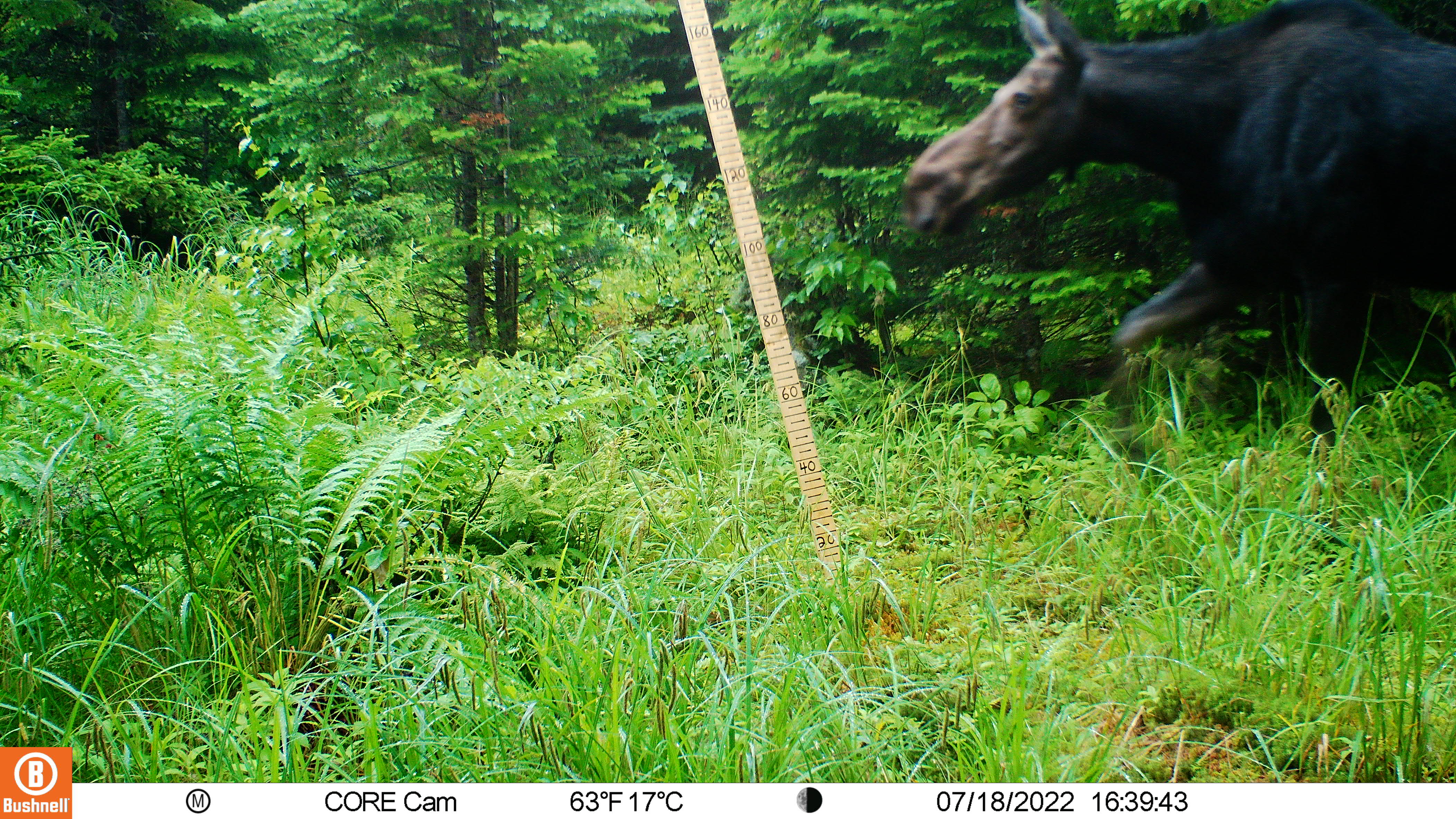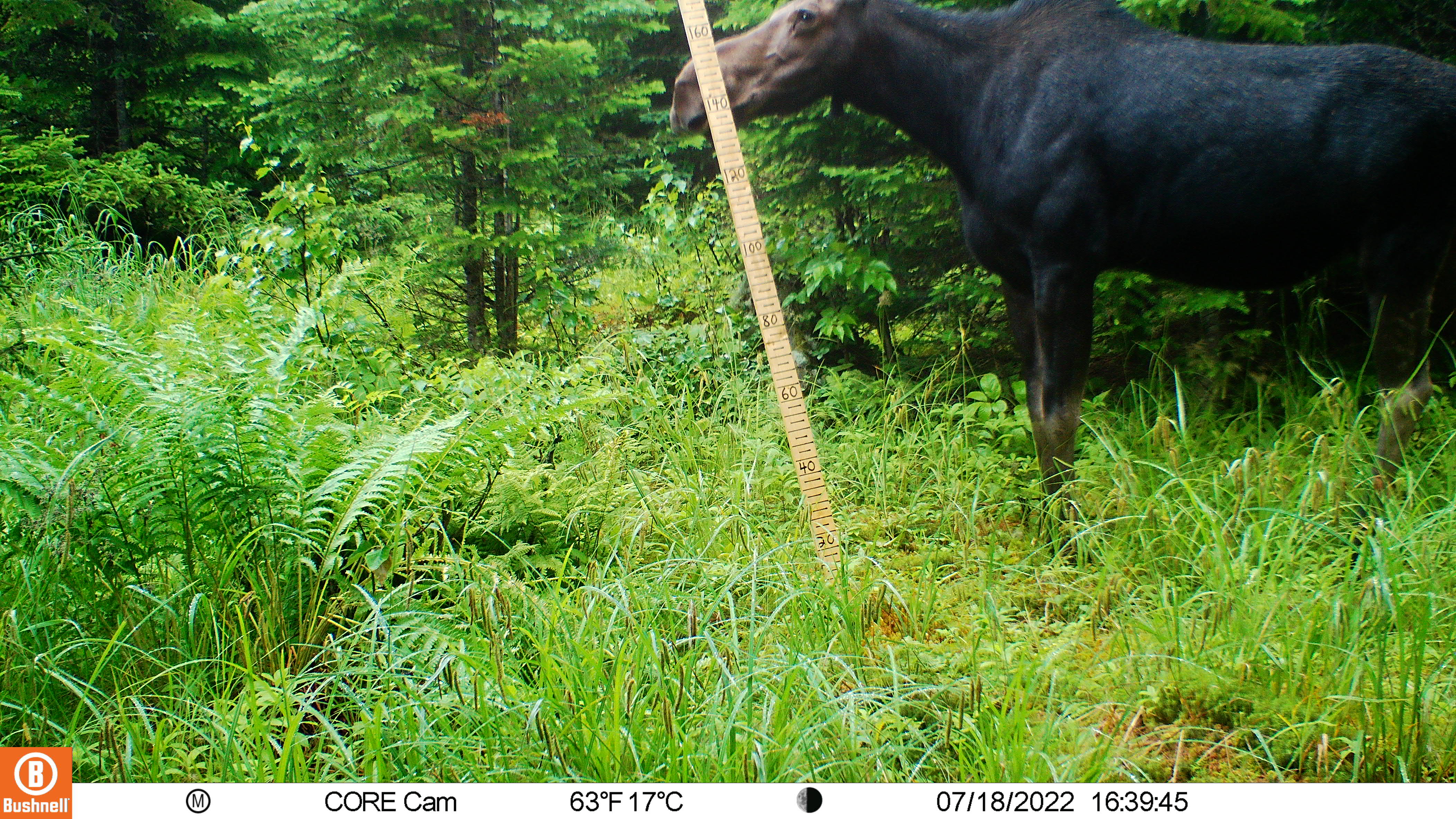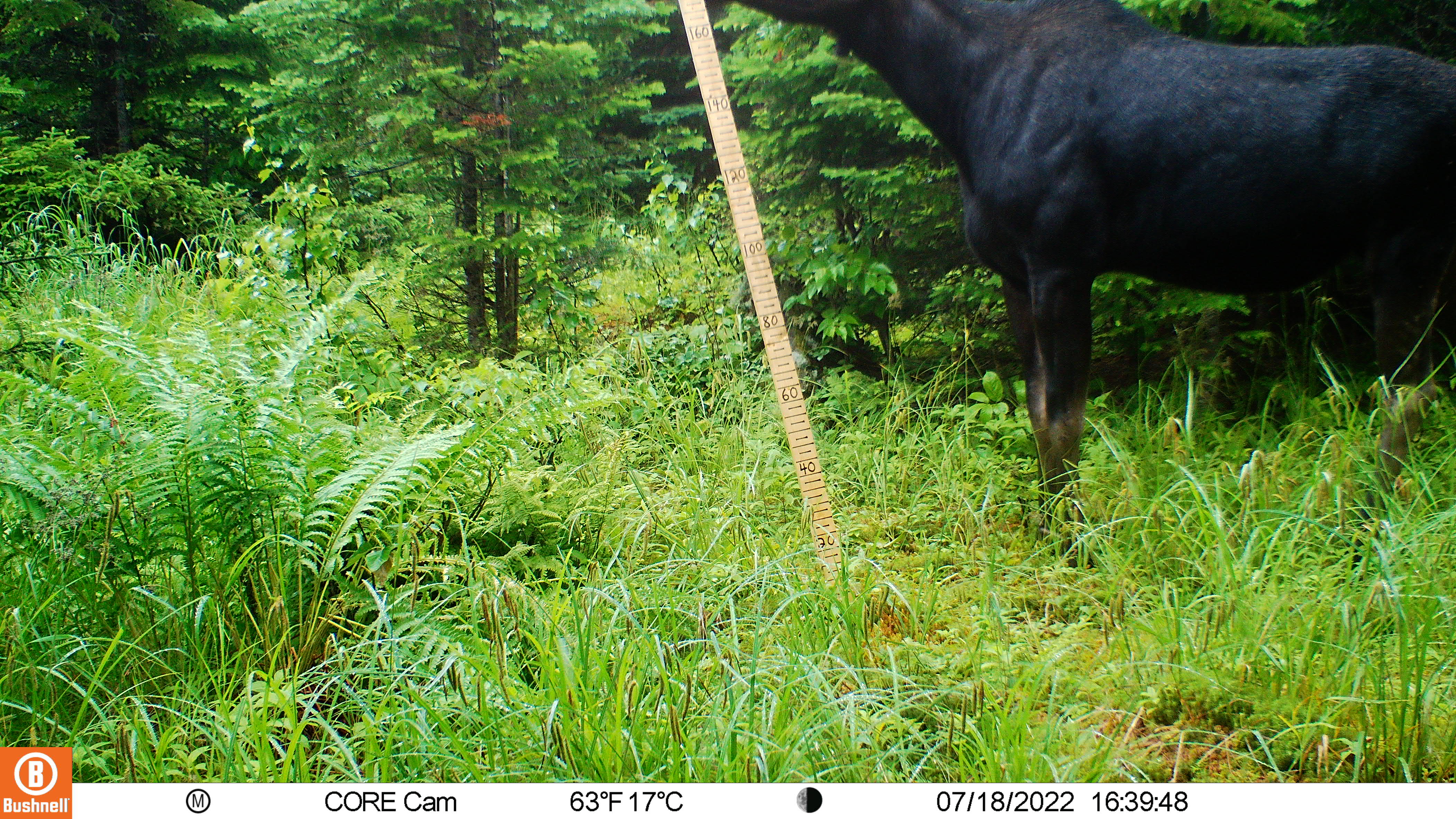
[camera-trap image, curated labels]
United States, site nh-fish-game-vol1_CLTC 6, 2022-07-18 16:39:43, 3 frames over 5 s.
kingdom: Animalia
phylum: Chordata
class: Mammalia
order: Artiodactyla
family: Cervidae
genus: Alces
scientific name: Alces alces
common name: moose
Moose (Alces alces).